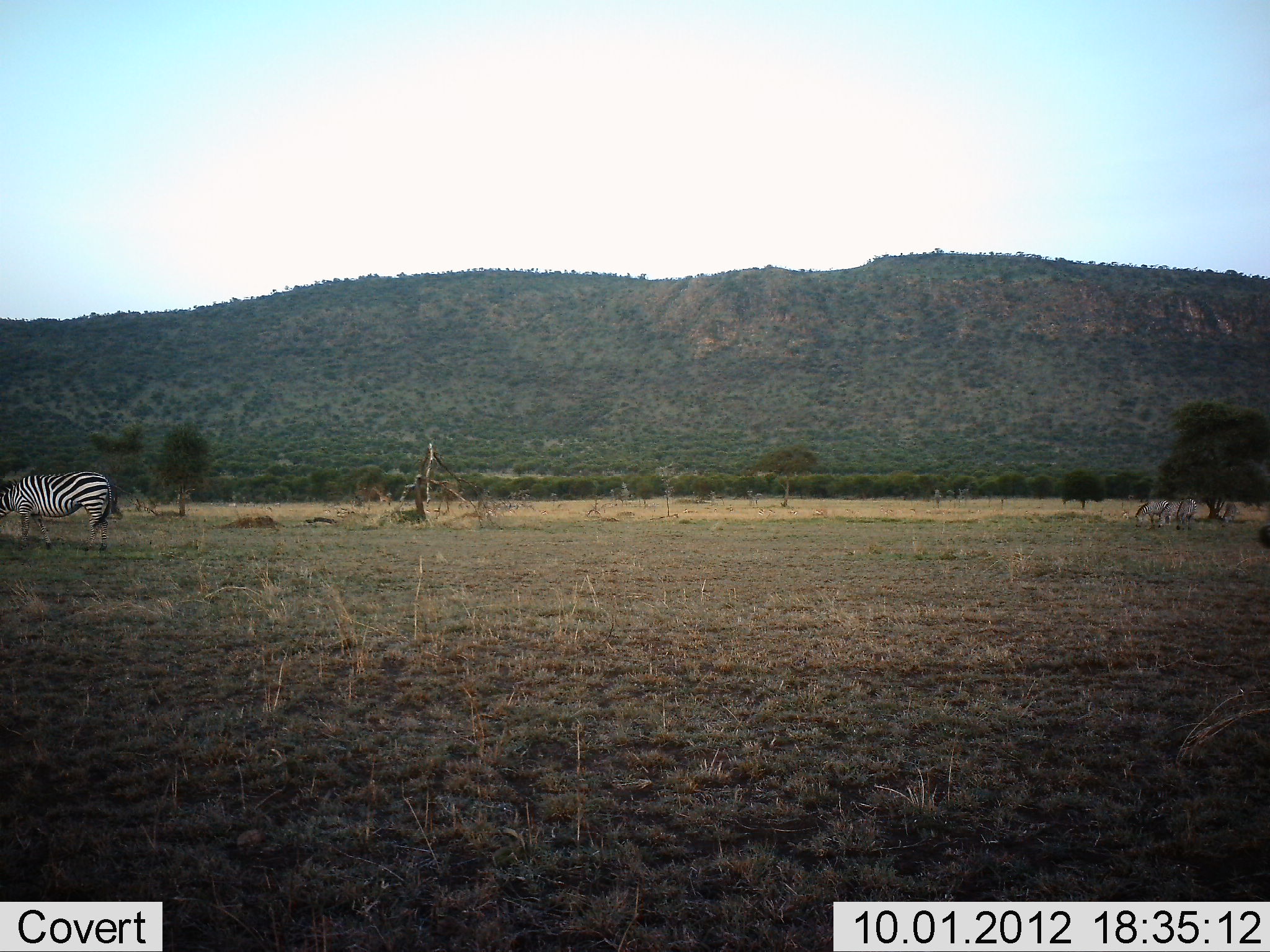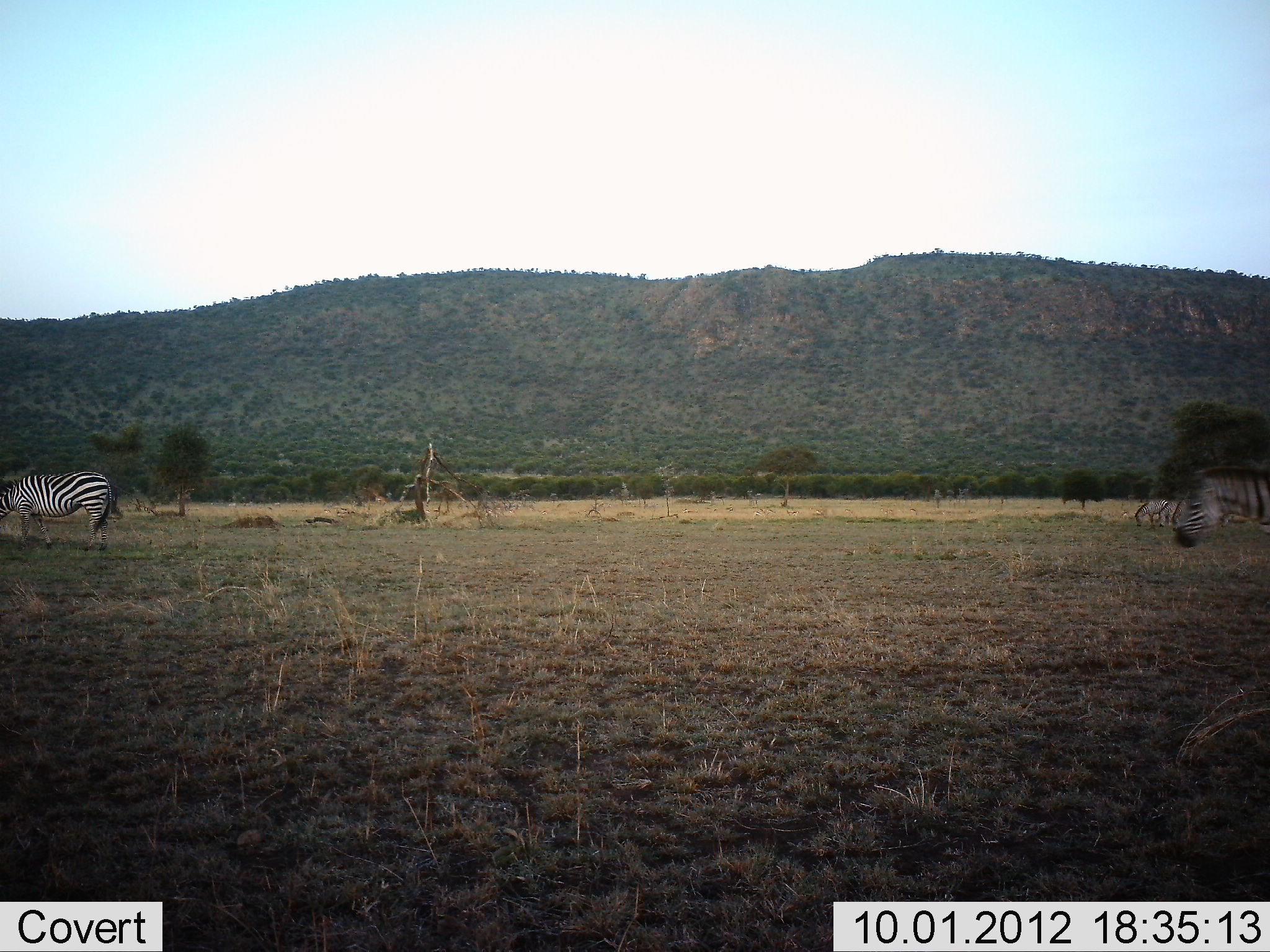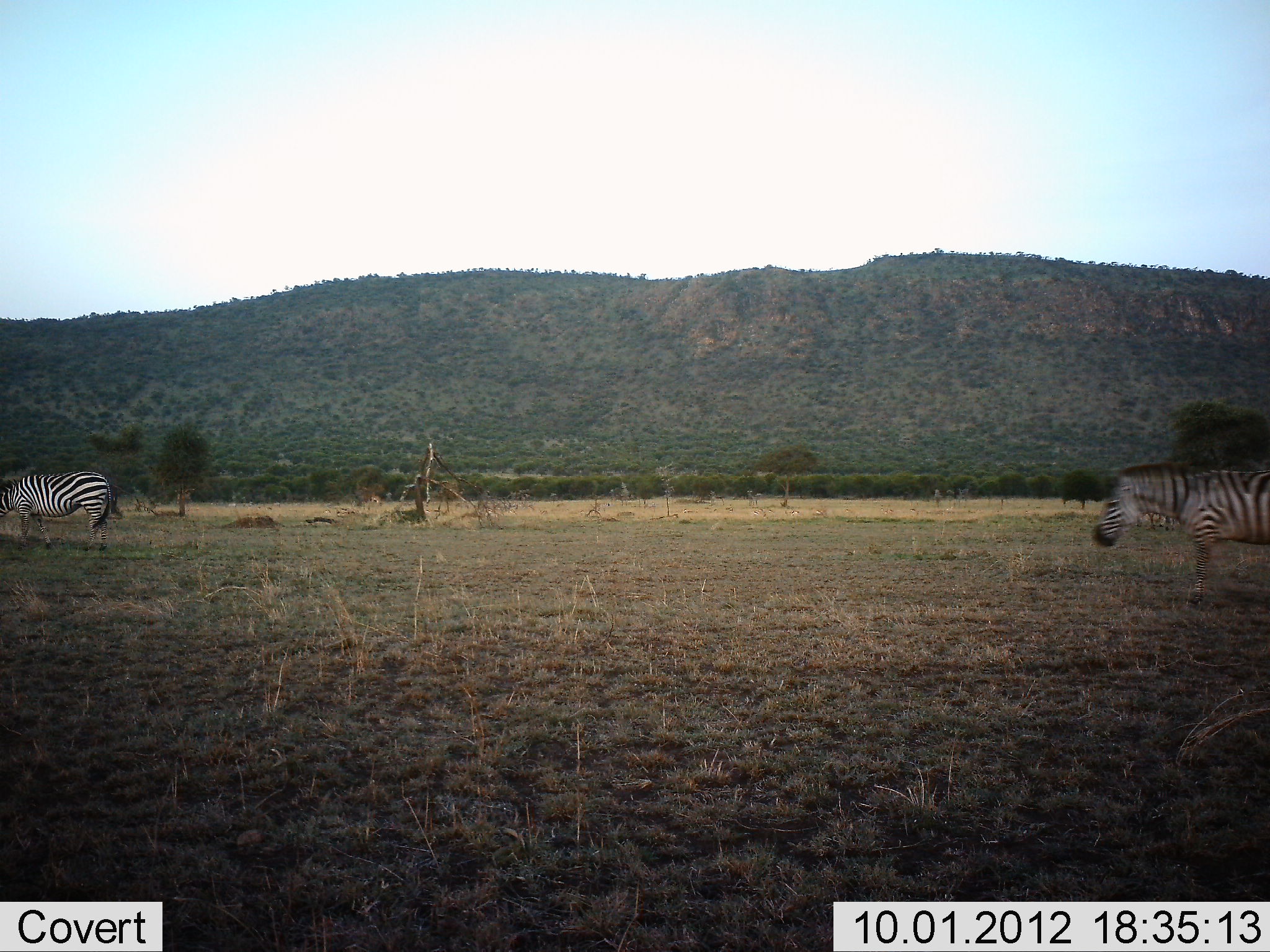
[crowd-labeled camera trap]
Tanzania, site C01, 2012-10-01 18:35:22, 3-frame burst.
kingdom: Animalia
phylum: Chordata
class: Mammalia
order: Perissodactyla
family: Equidae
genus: Equus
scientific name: Equus quagga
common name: plains zebra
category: zebra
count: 2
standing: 67%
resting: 0%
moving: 100%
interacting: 0%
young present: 8%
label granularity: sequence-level